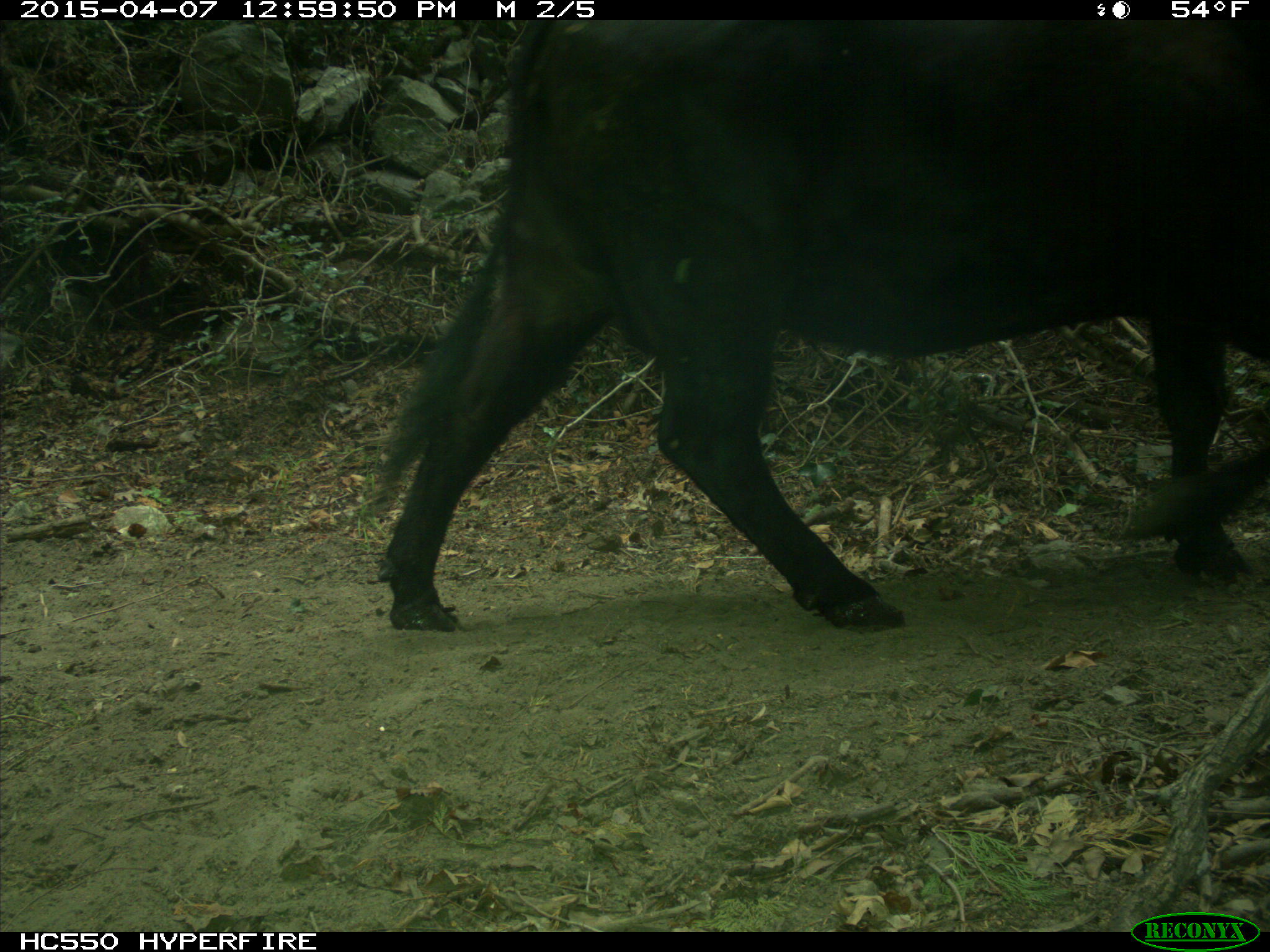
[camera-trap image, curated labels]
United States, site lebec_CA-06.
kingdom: Animalia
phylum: Chordata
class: Mammalia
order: Artiodactyla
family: Bovidae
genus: Bos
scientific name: Bos taurus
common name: domestic cow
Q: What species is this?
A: Bos taurus (domestic cow).